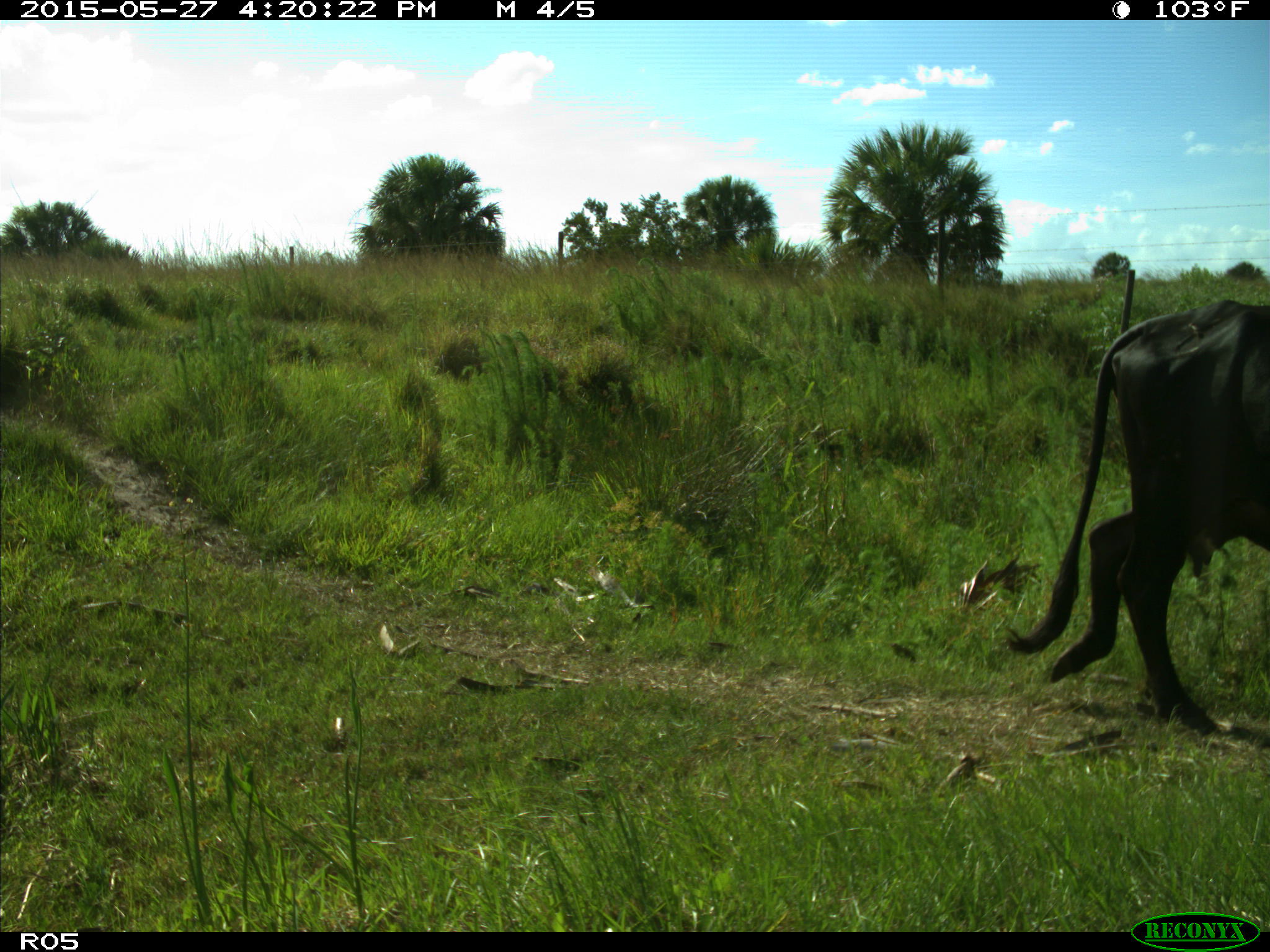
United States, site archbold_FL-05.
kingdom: Animalia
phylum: Chordata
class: Mammalia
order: Artiodactyla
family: Bovidae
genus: Bos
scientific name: Bos taurus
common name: domestic cow